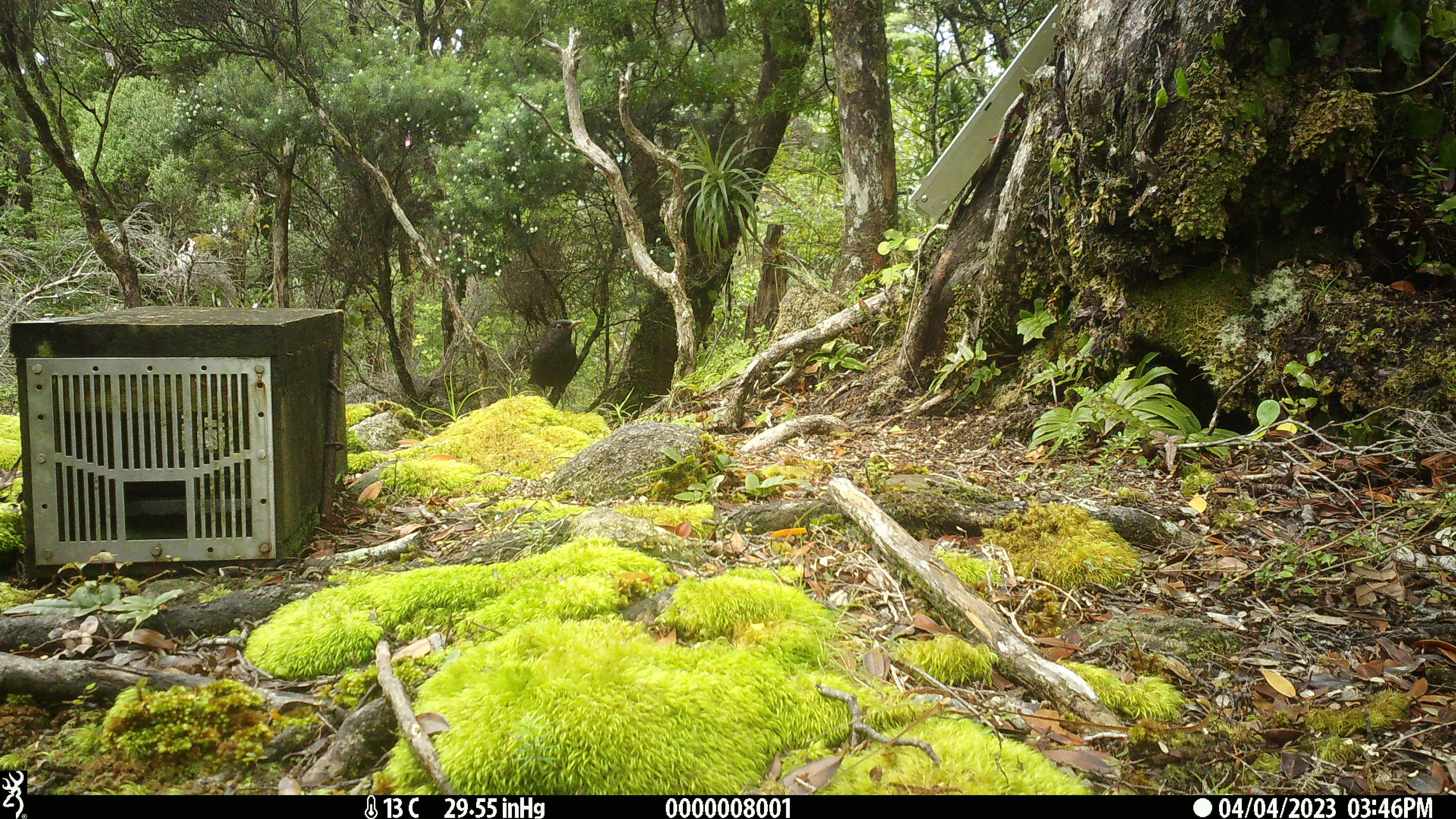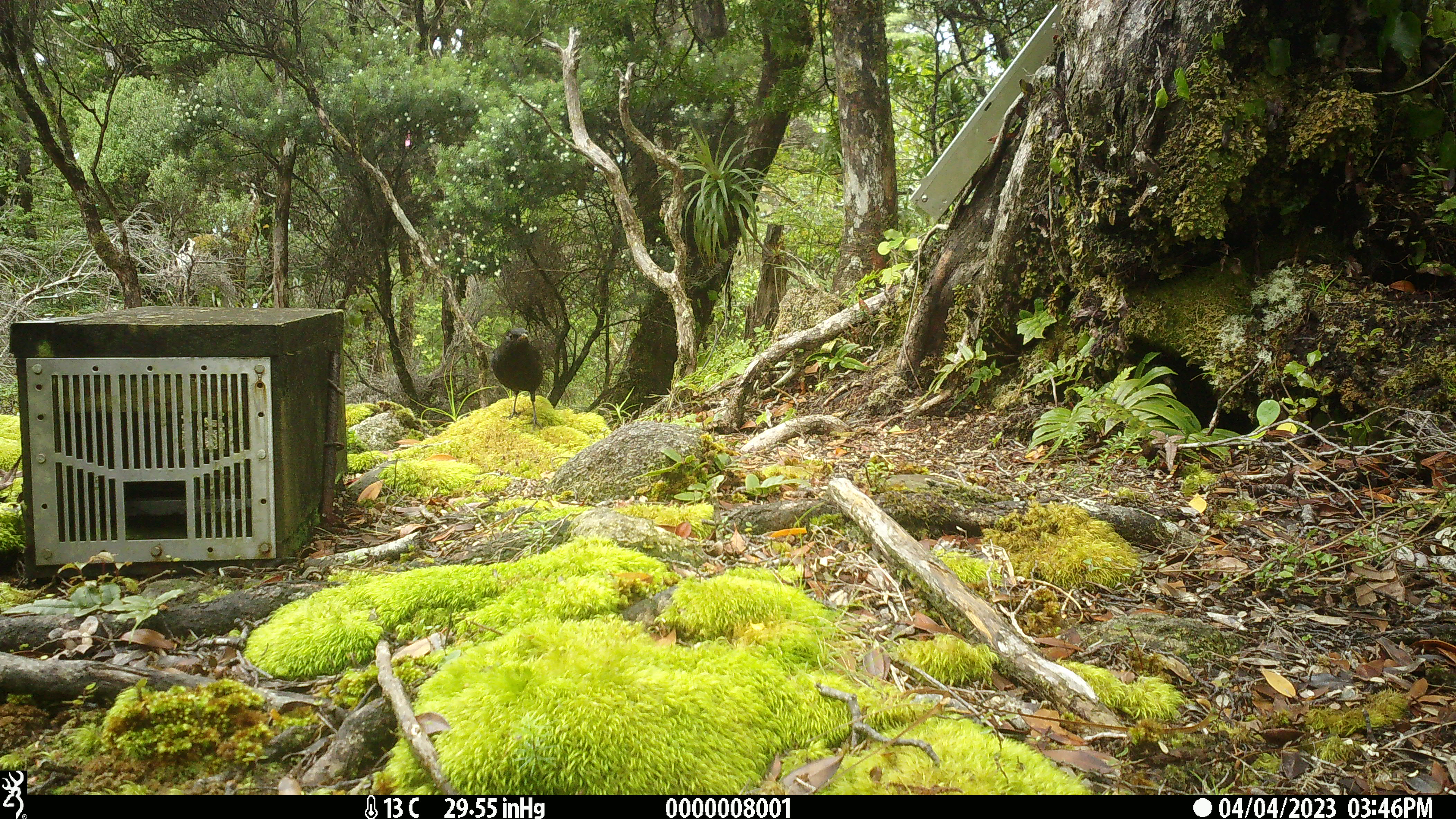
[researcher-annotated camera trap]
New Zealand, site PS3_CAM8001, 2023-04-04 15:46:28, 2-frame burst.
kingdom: Animalia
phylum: Chordata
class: Aves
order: Passeriformes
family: Turdidae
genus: Turdus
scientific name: Turdus merula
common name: eurasian blackbird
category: blackbird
Blackbird (eurasian blackbird) (Turdus merula).